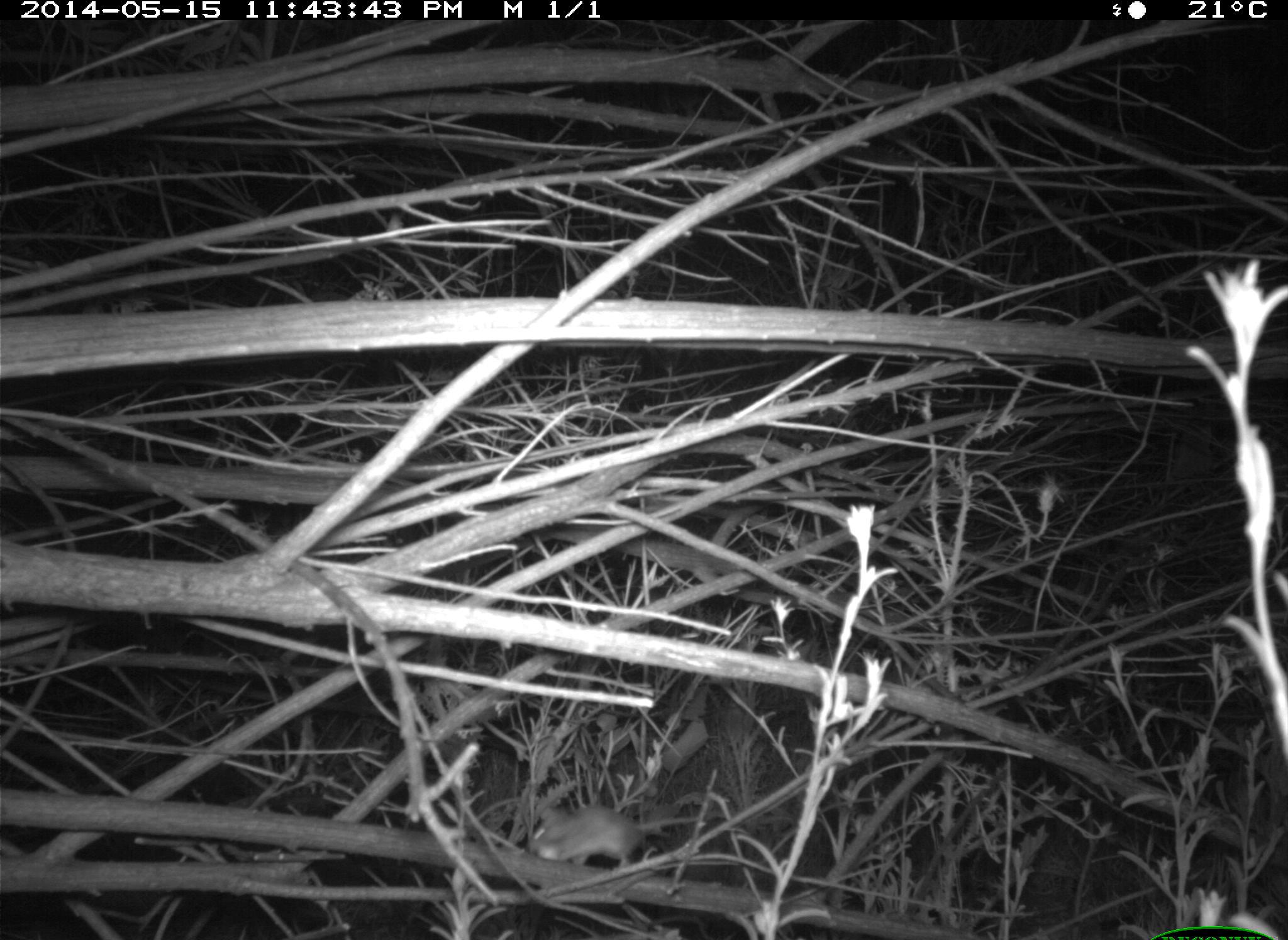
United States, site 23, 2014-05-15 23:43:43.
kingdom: Animalia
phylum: Chordata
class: Mammalia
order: Rodentia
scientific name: Rodentia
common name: rodent